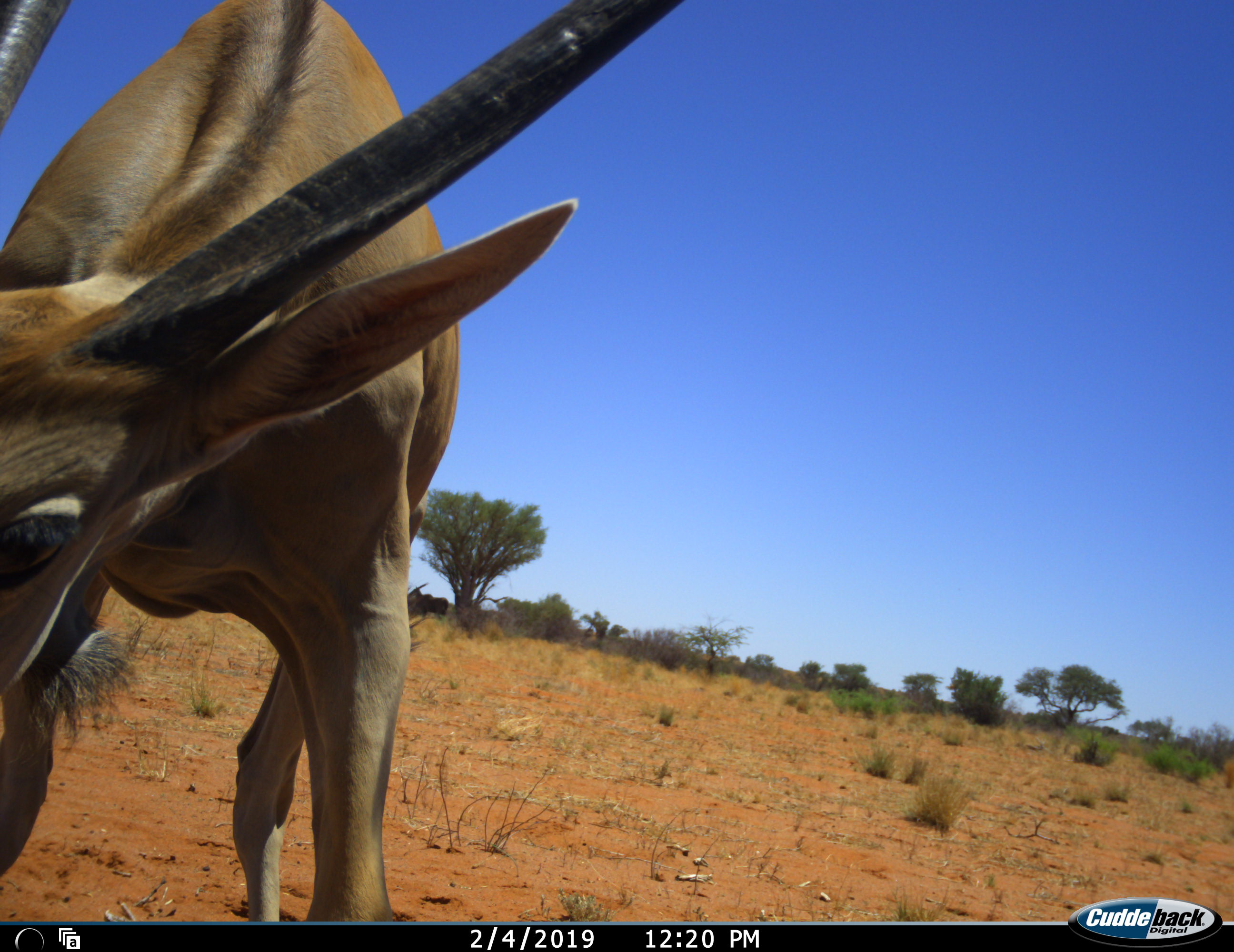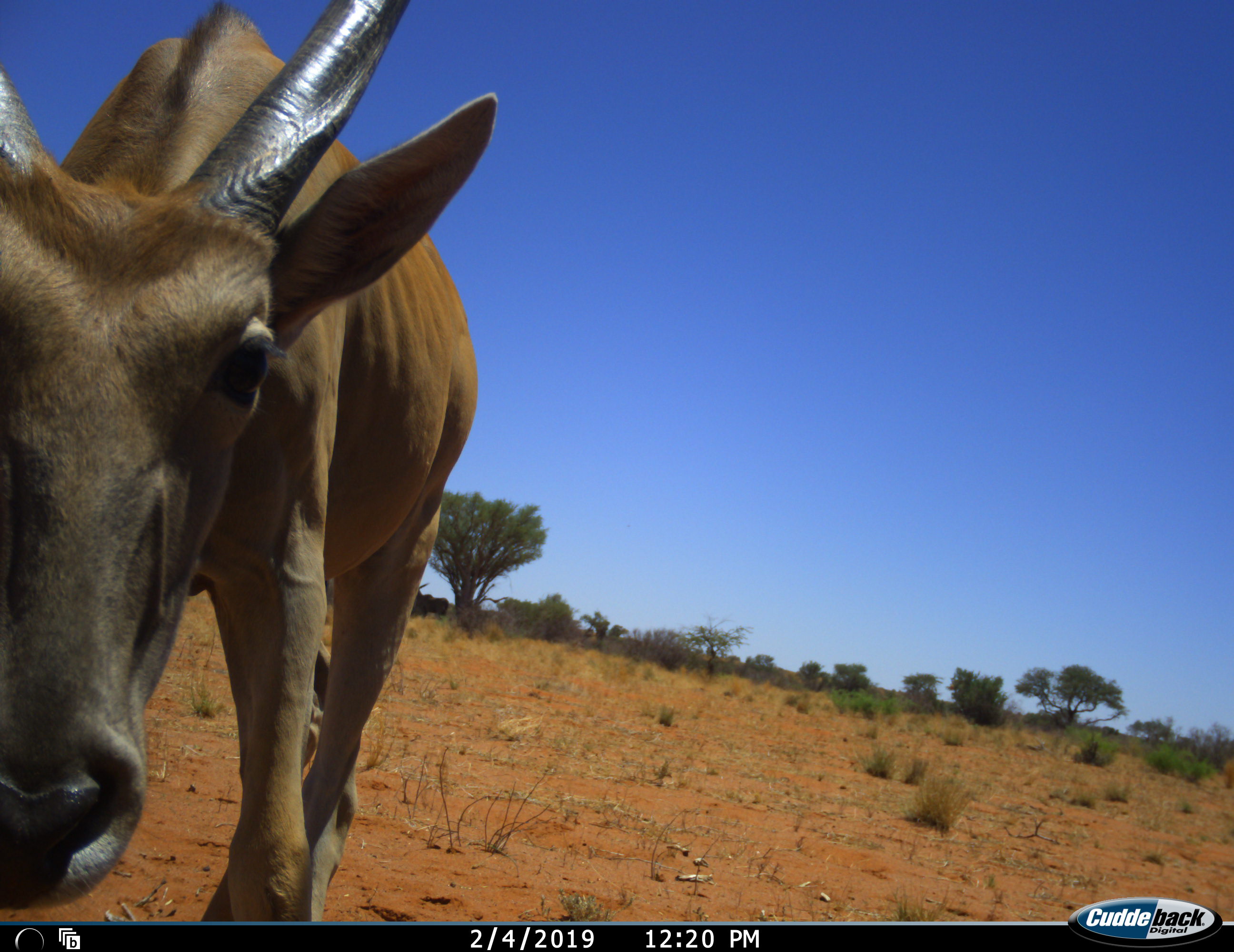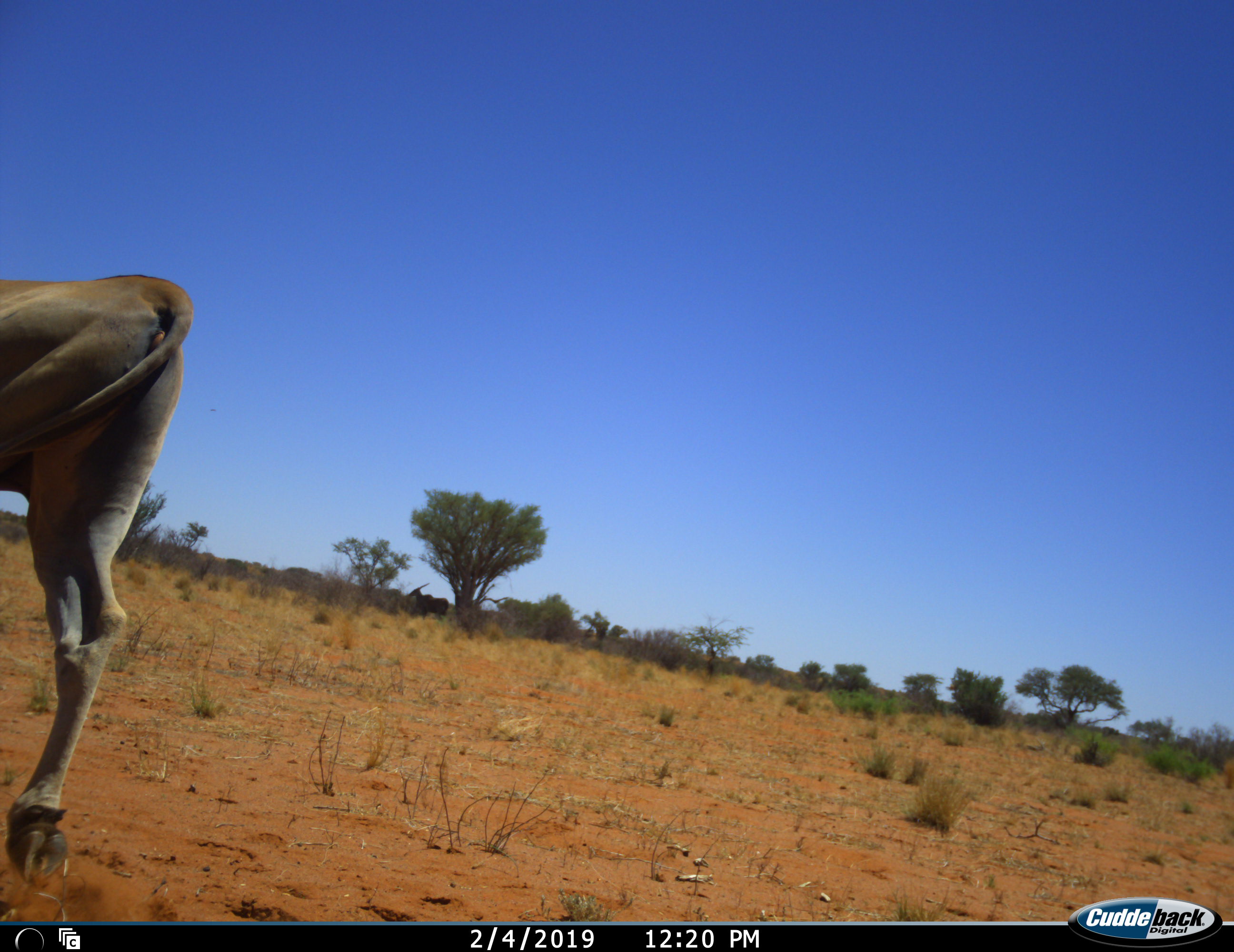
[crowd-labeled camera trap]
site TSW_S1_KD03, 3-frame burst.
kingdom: Animalia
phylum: Chordata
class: Mammalia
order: Artiodactyla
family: Bovidae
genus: Tragelaphus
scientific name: Tragelaphus oryx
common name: eland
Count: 1.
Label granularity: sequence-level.